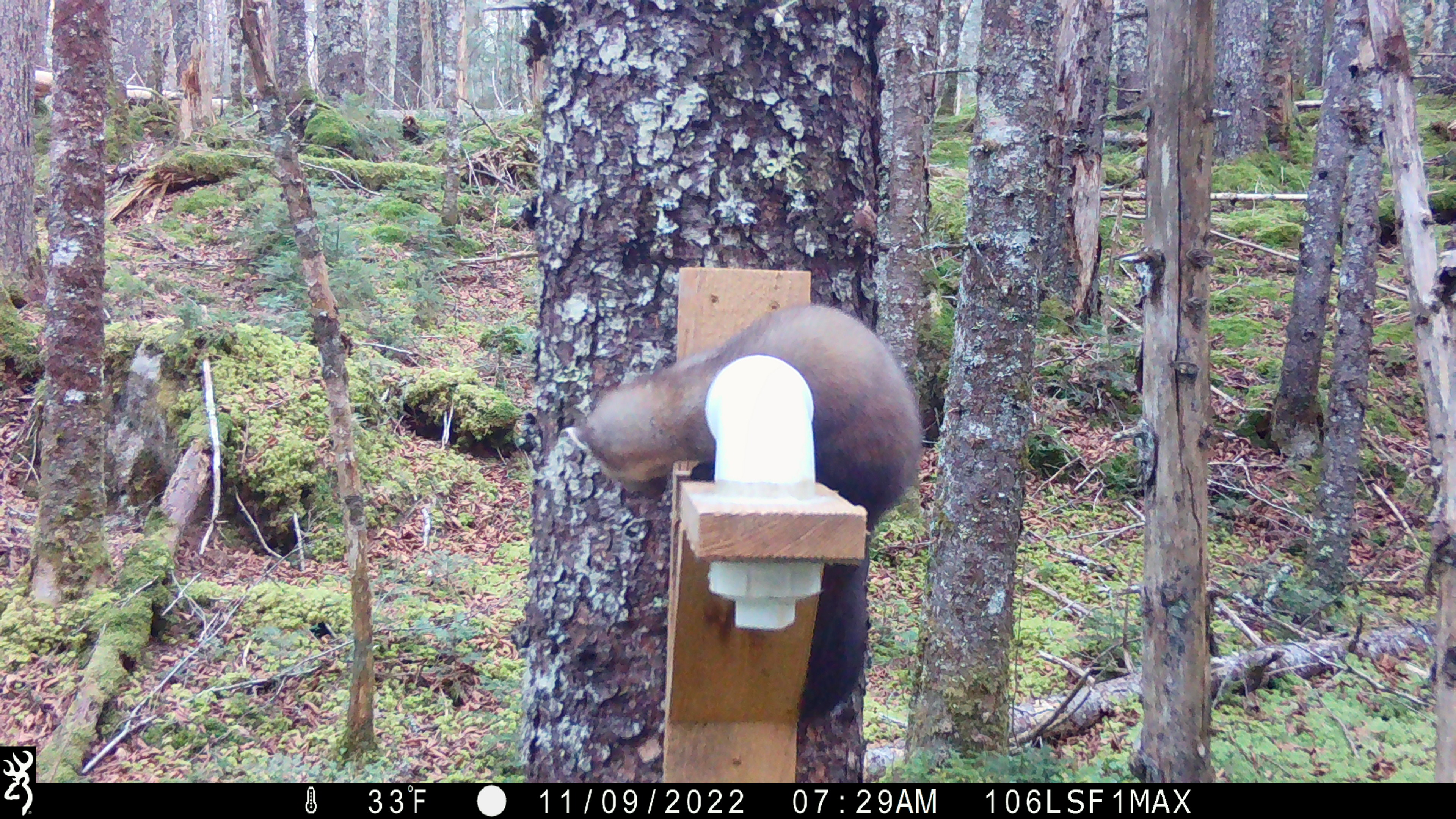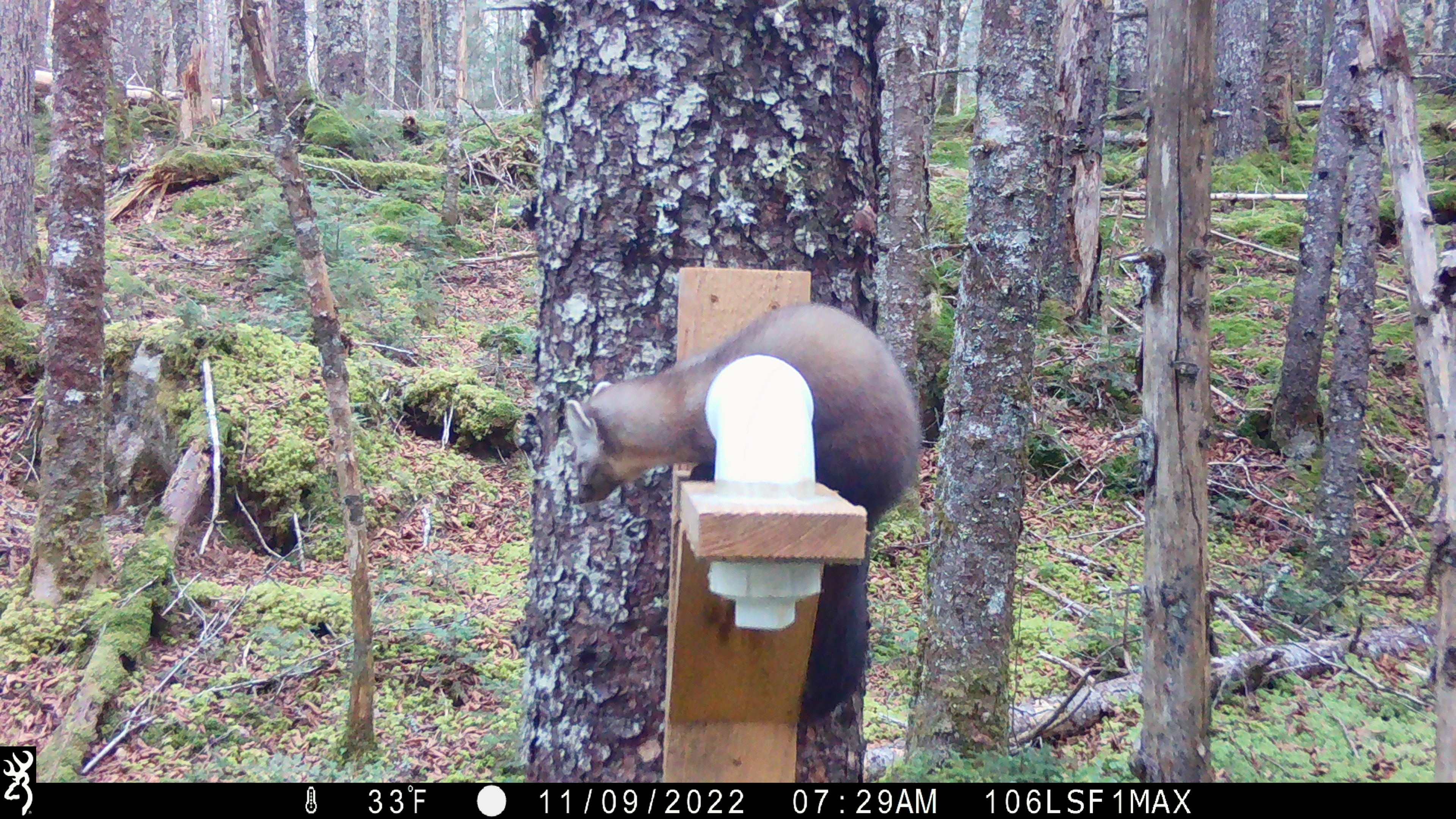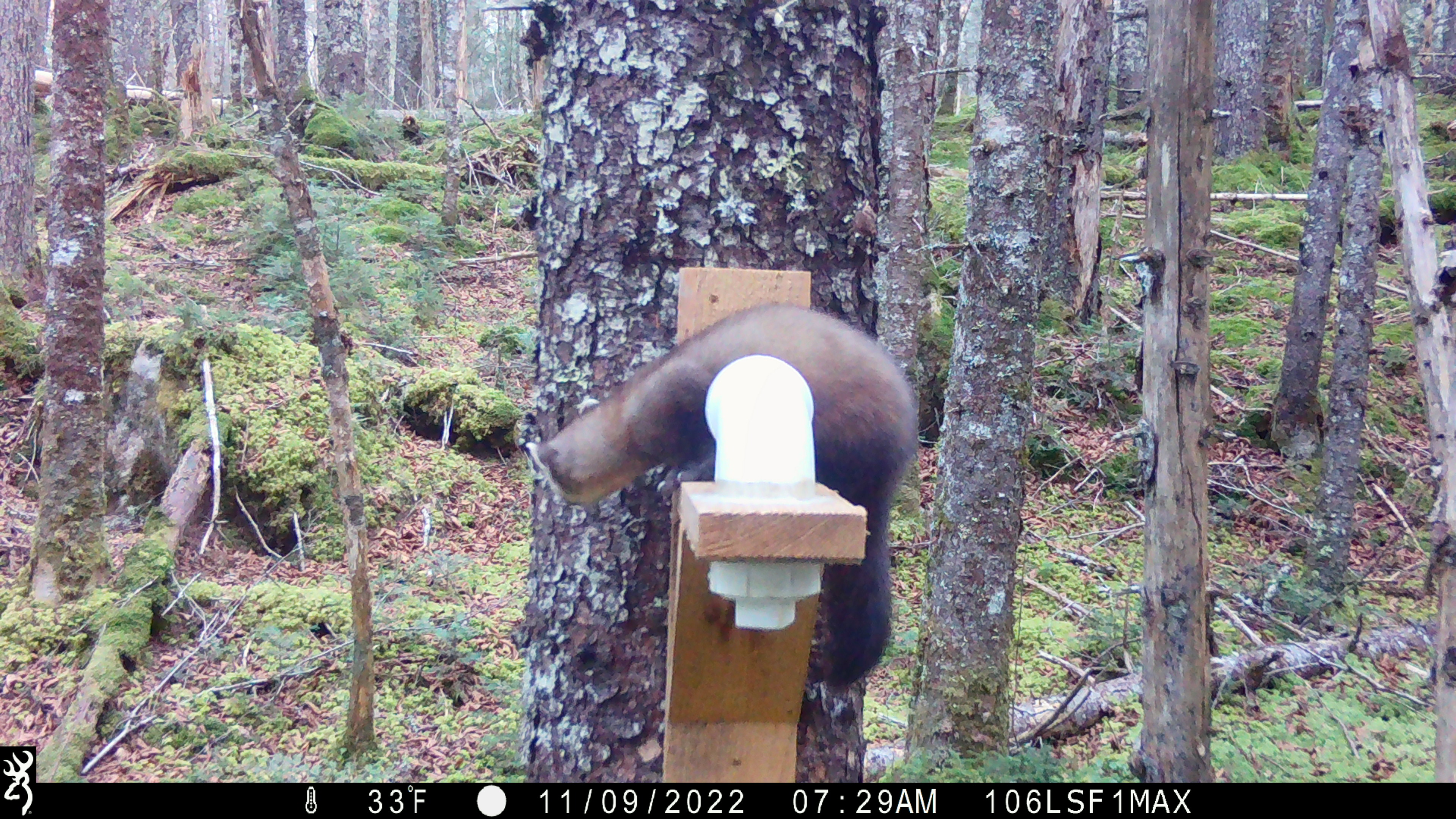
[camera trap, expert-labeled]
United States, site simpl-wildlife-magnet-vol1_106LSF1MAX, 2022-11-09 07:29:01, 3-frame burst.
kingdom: Animalia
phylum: Chordata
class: Mammalia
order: Carnivora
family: Mustelidae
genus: Martes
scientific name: Martes americana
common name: american marten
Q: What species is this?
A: American marten (Martes americana).